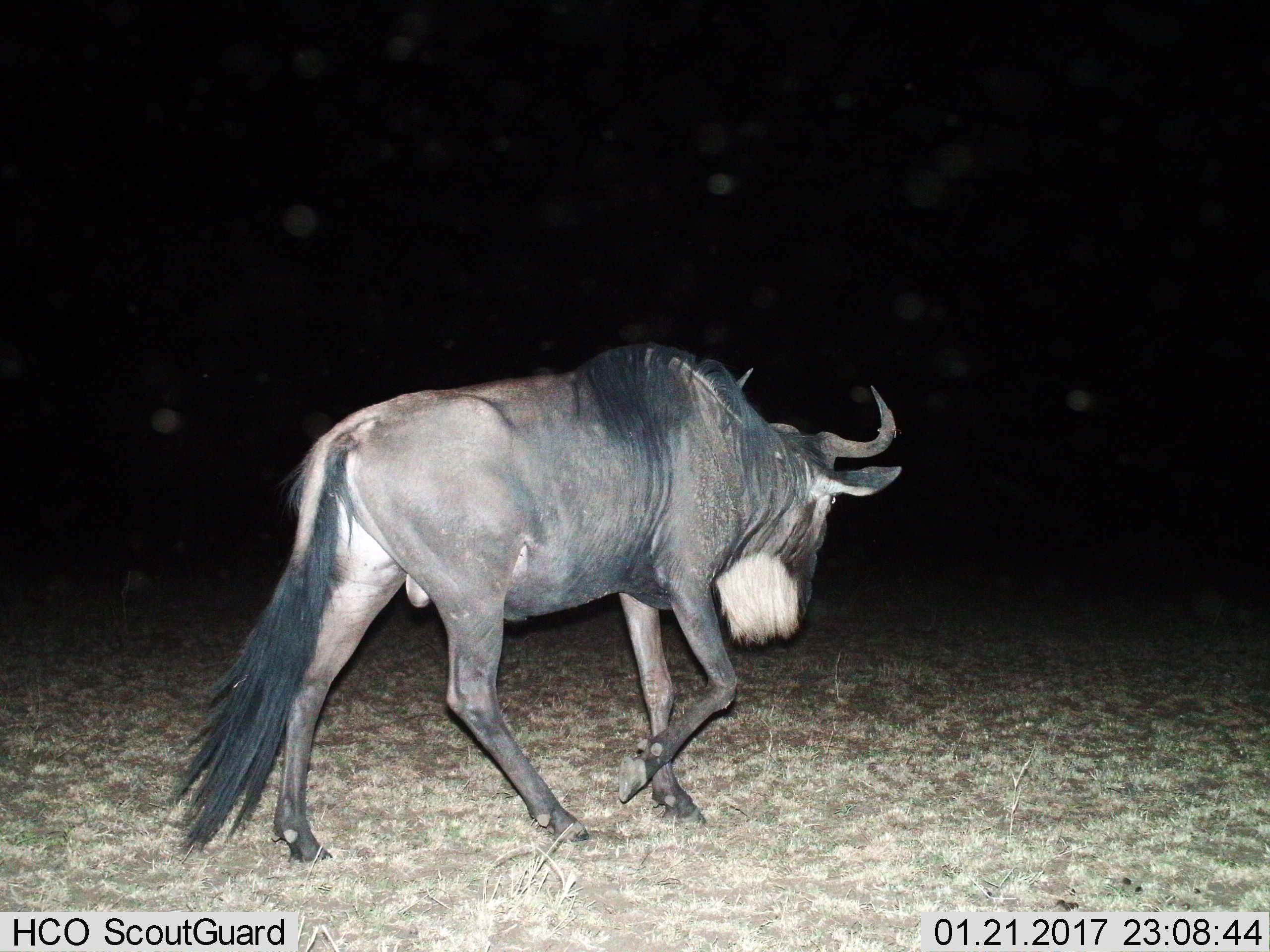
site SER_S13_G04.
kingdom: Animalia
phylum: Chordata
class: Mammalia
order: Artiodactyla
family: Bovidae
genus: Connochaetes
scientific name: Connochaetes taurinus taurinus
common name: blue wildebeest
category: wildebeestblue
Wildebeestblue (blue wildebeest) (Connochaetes taurinus taurinus), count 1. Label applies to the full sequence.